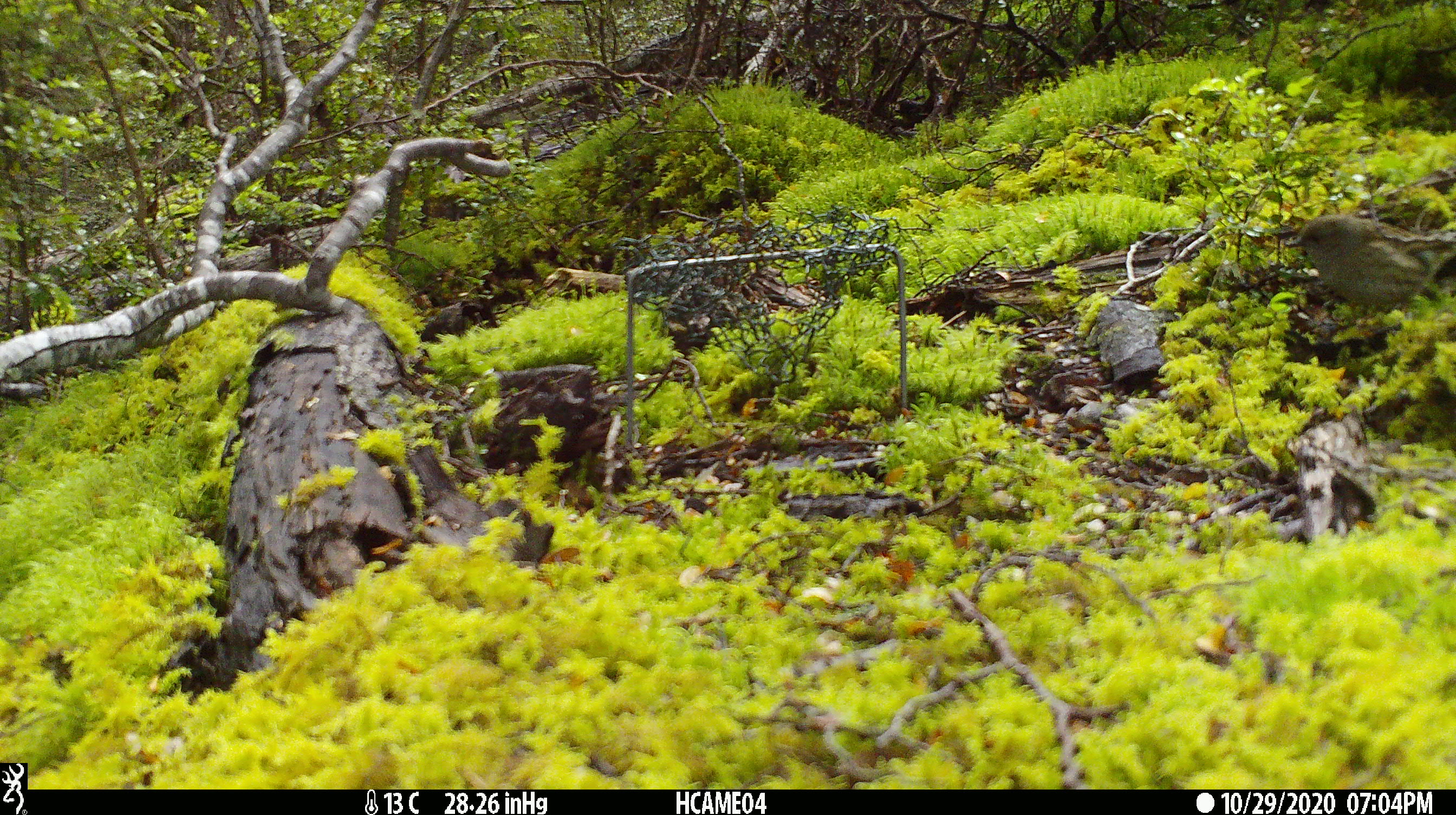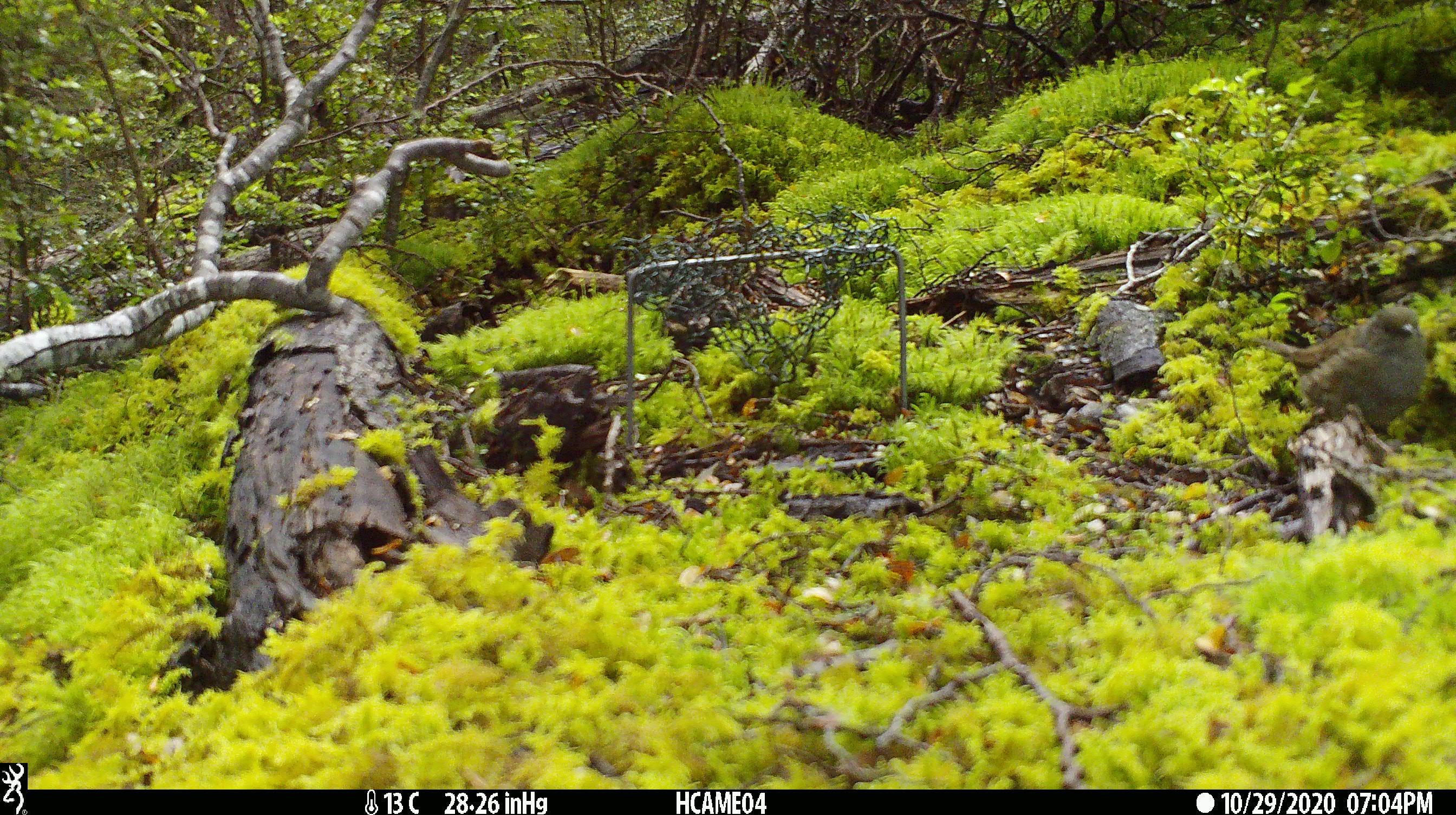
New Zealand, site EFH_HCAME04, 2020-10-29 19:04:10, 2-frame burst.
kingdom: Animalia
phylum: Chordata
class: Aves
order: Passeriformes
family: Prunellidae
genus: Prunella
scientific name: Prunella modularis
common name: dunnock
Dunnock (Prunella modularis).